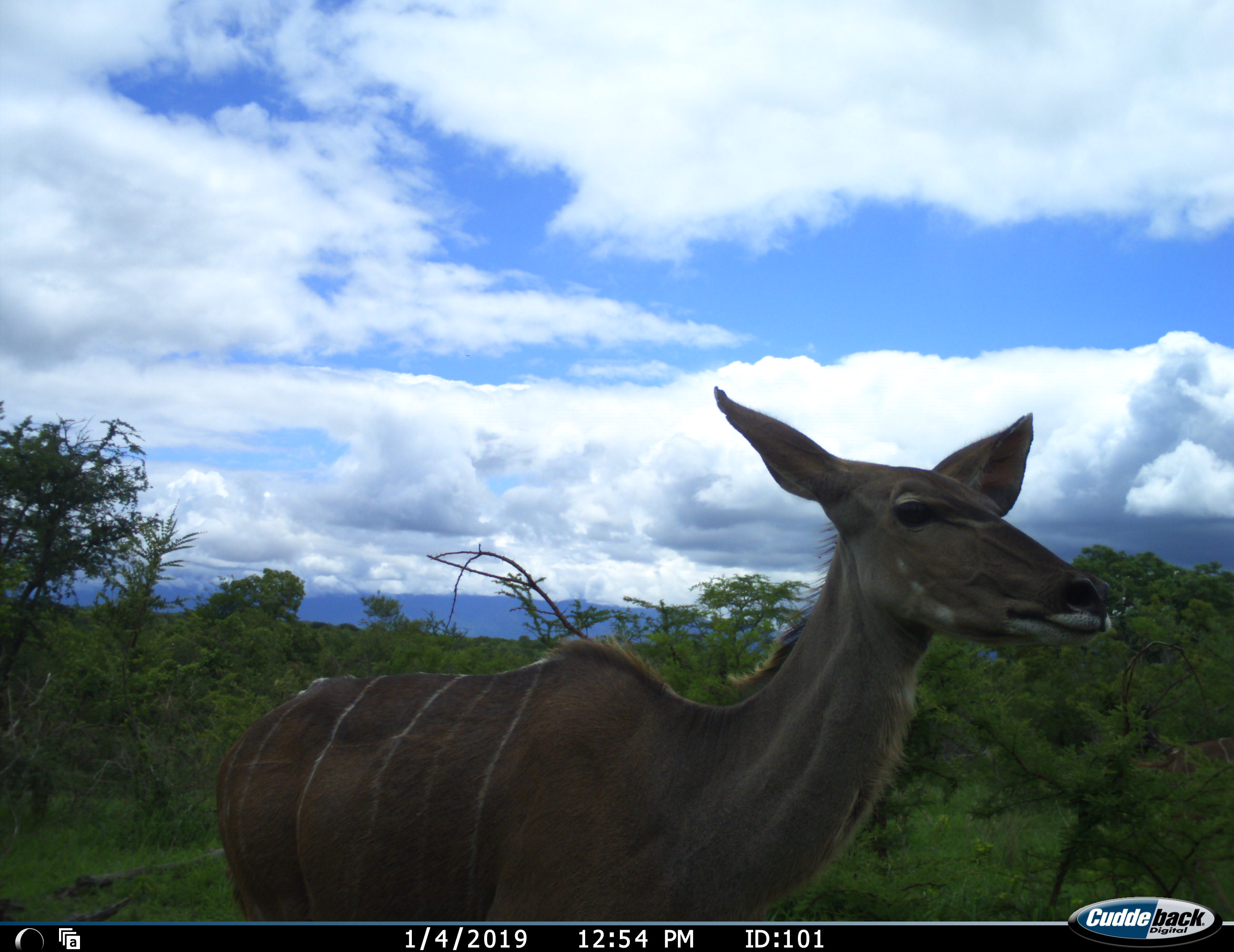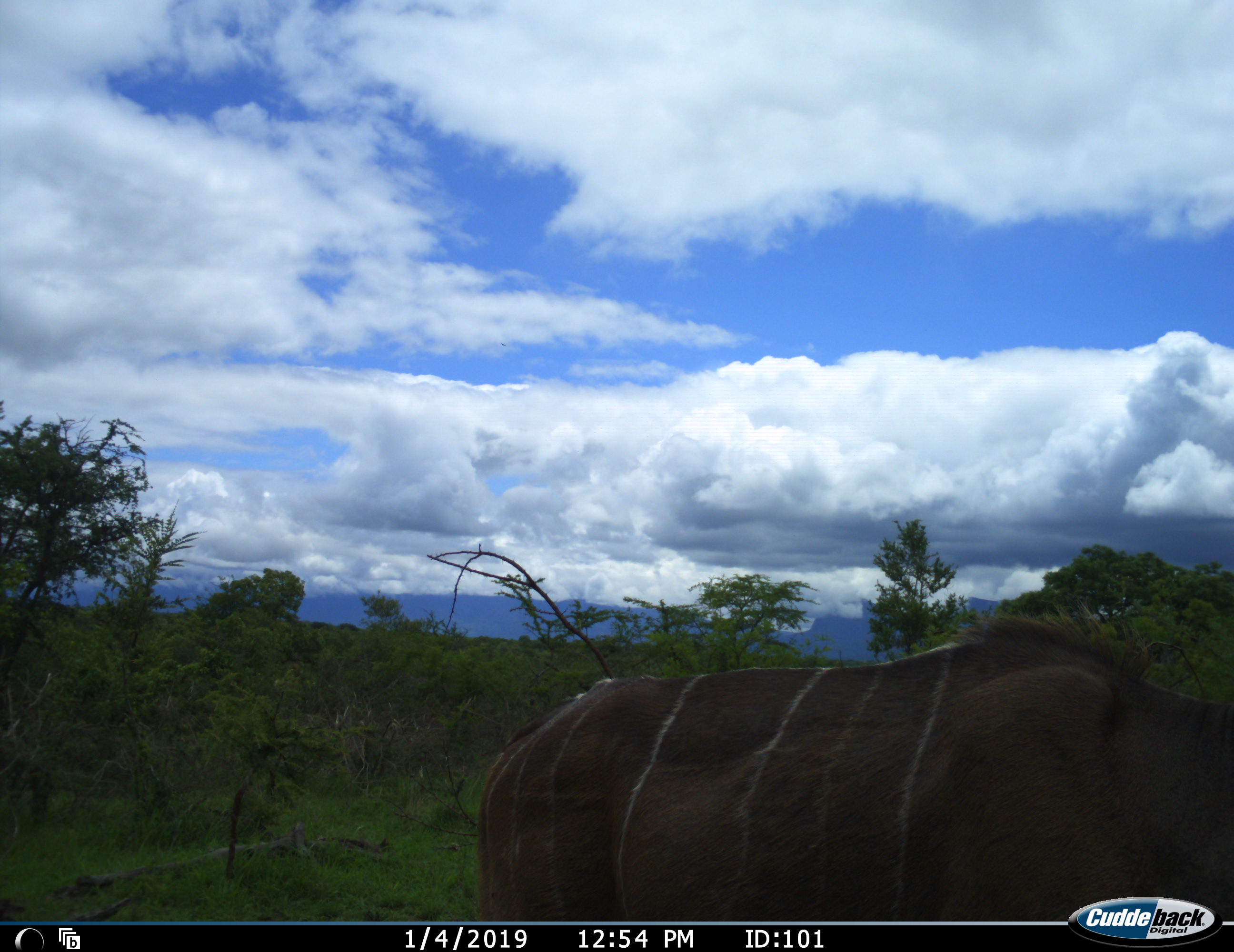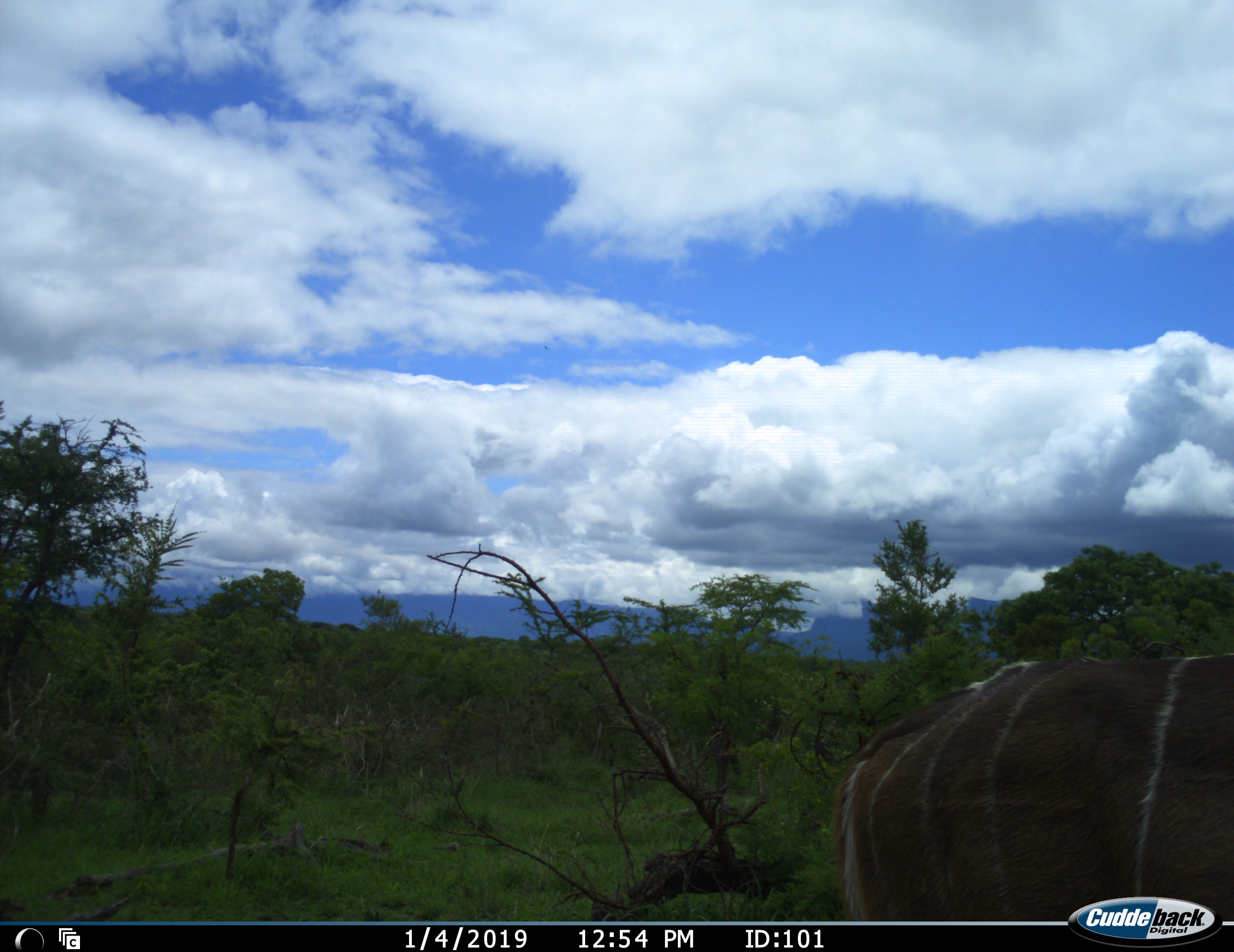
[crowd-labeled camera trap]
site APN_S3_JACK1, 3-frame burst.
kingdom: Animalia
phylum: Chordata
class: Mammalia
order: Artiodactyla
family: Bovidae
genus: Tragelaphus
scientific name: Tragelaphus angasii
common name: nyala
Nyala (Tragelaphus angasii), count 1. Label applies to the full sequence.